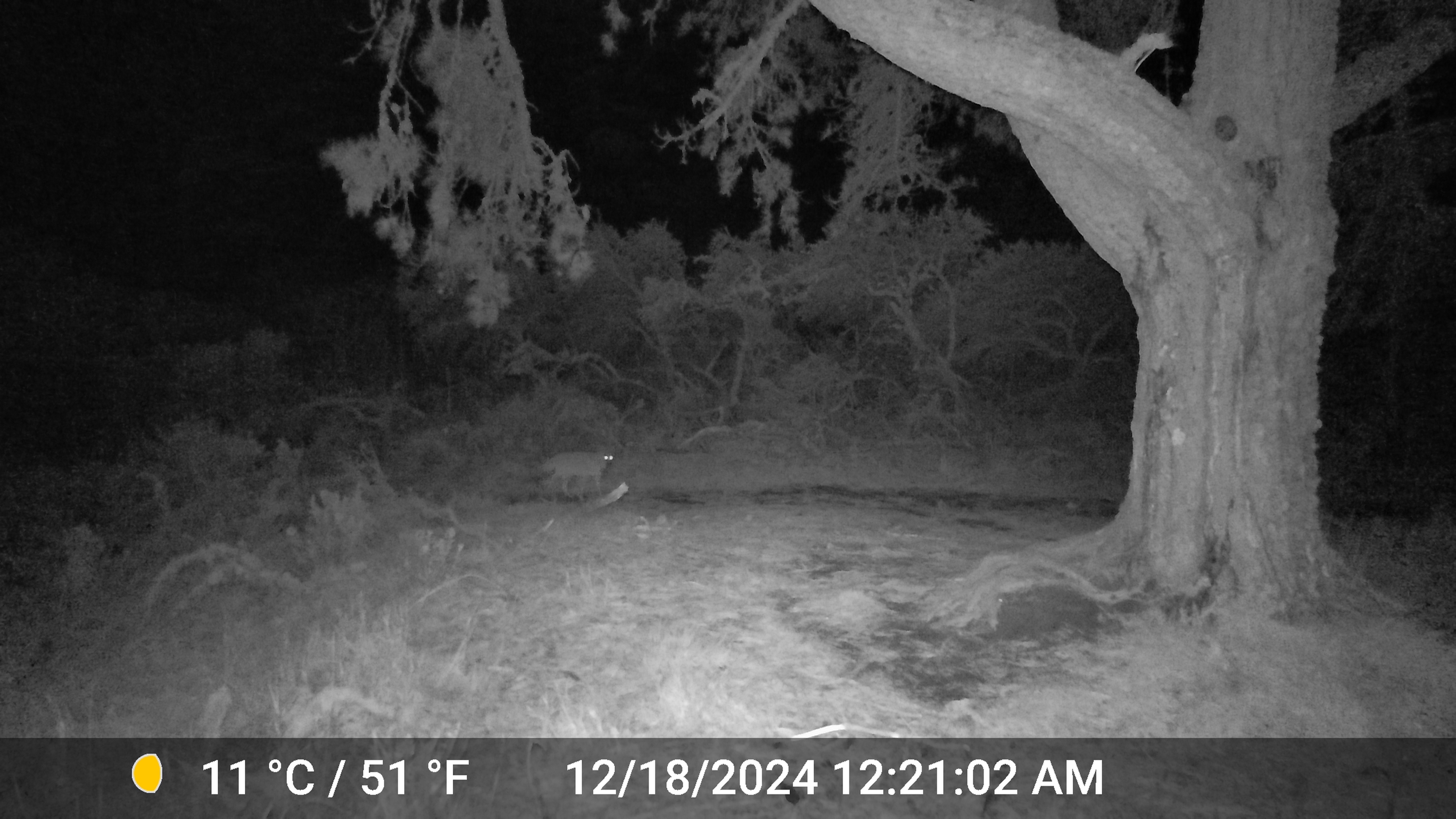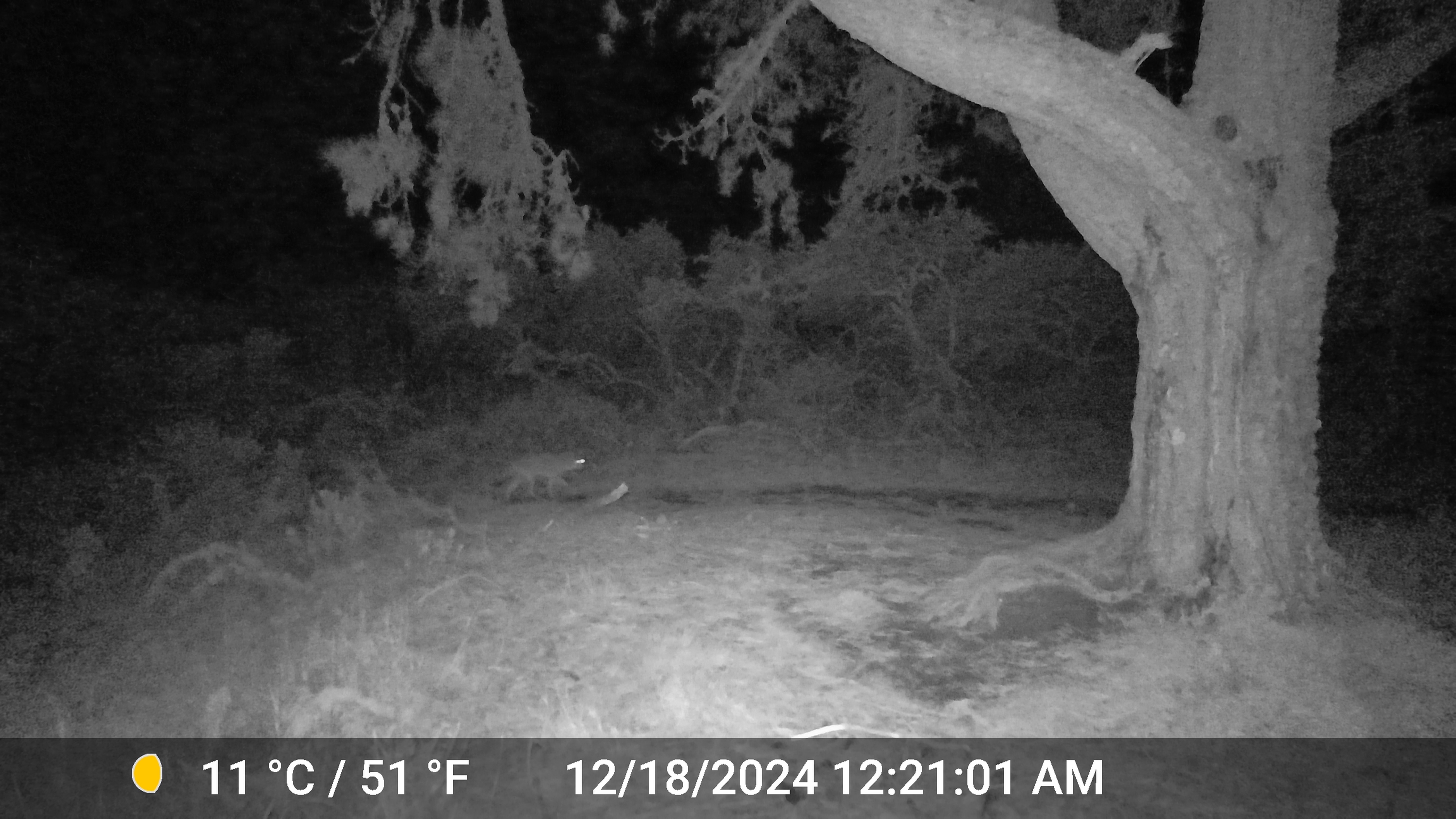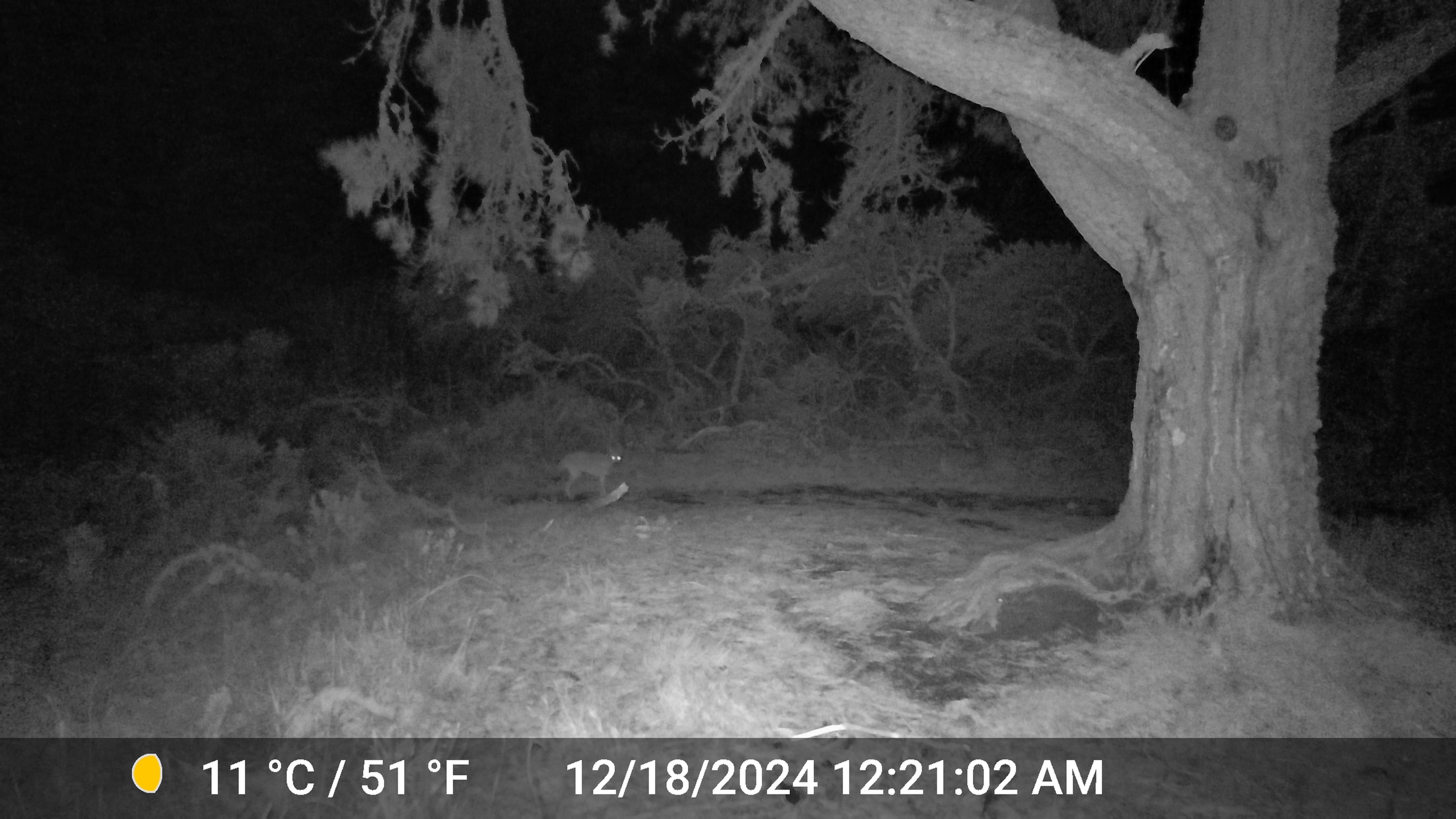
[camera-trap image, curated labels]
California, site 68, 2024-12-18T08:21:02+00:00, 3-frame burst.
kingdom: Animalia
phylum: Chordata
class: Mammalia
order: Carnivora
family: Canidae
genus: Canis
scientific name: Canis latrans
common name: coyote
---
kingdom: Animalia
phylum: Chordata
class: Mammalia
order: Carnivora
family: Felidae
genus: Lynx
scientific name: Lynx rufus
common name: bobcat